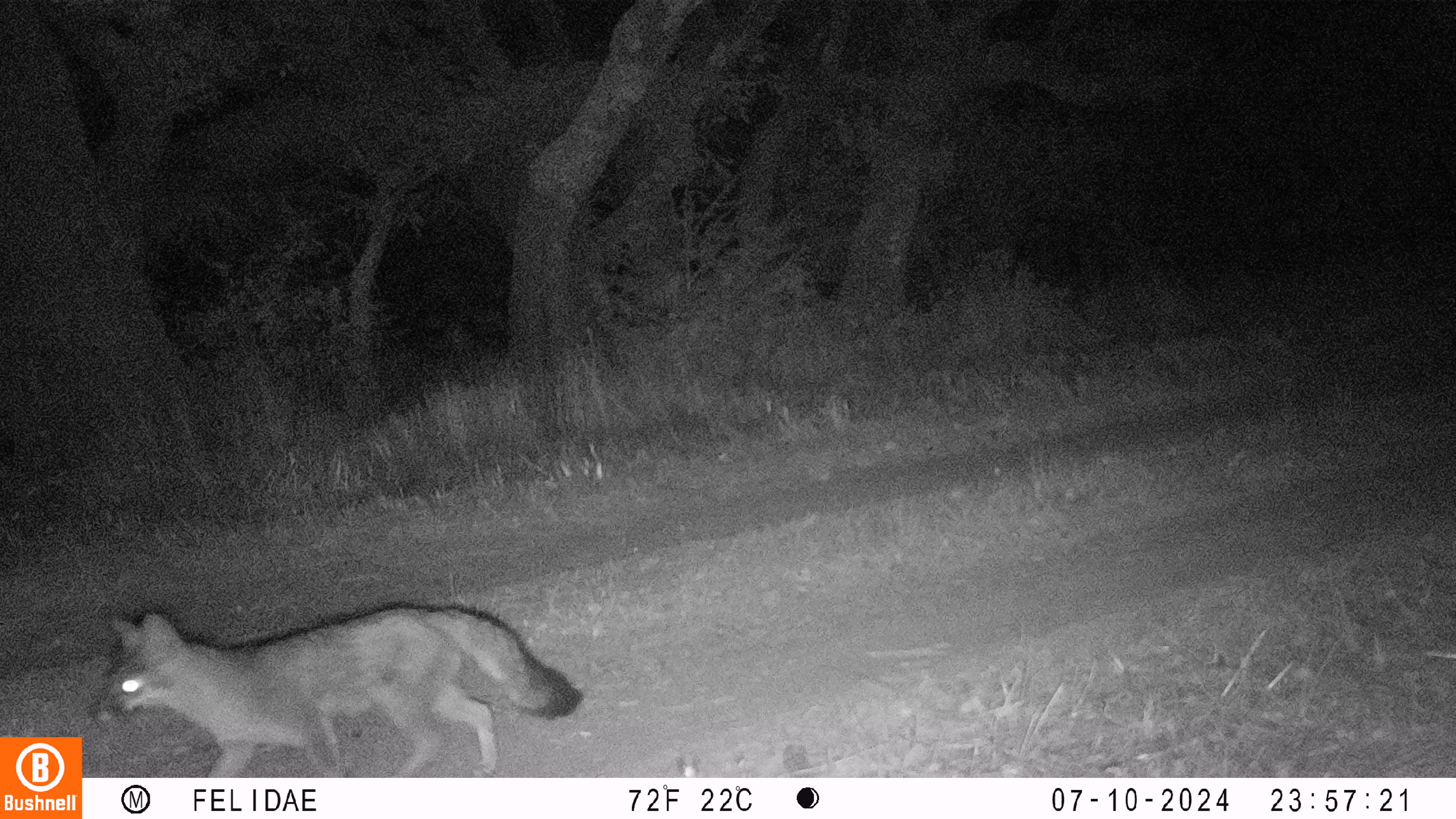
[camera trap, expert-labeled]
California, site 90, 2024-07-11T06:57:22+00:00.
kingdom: Animalia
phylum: Chordata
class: Mammalia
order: Carnivora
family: Canidae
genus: Urocyon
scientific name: Urocyon cinereoargenteus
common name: gray fox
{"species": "gray fox (Urocyon cinereoargenteus)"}